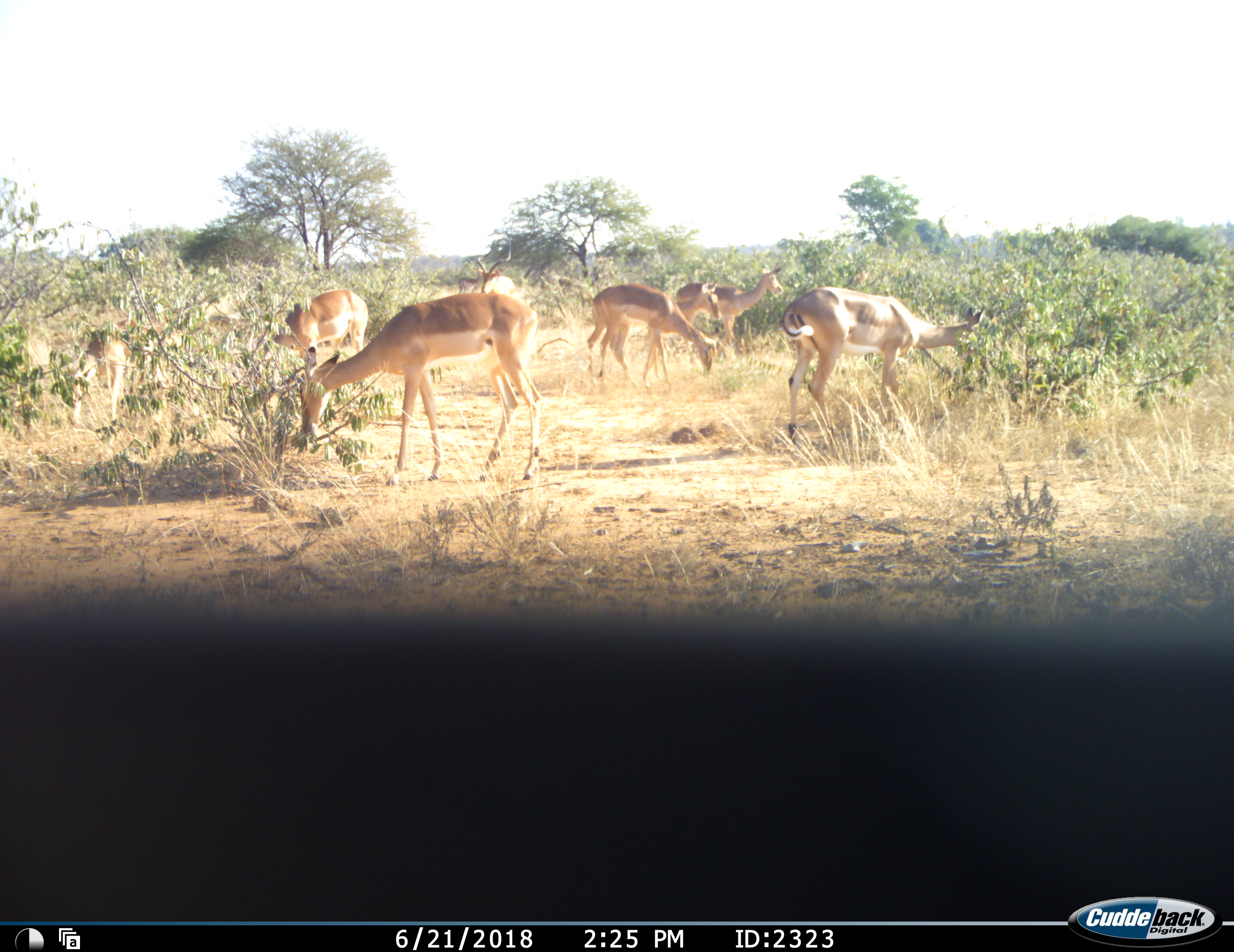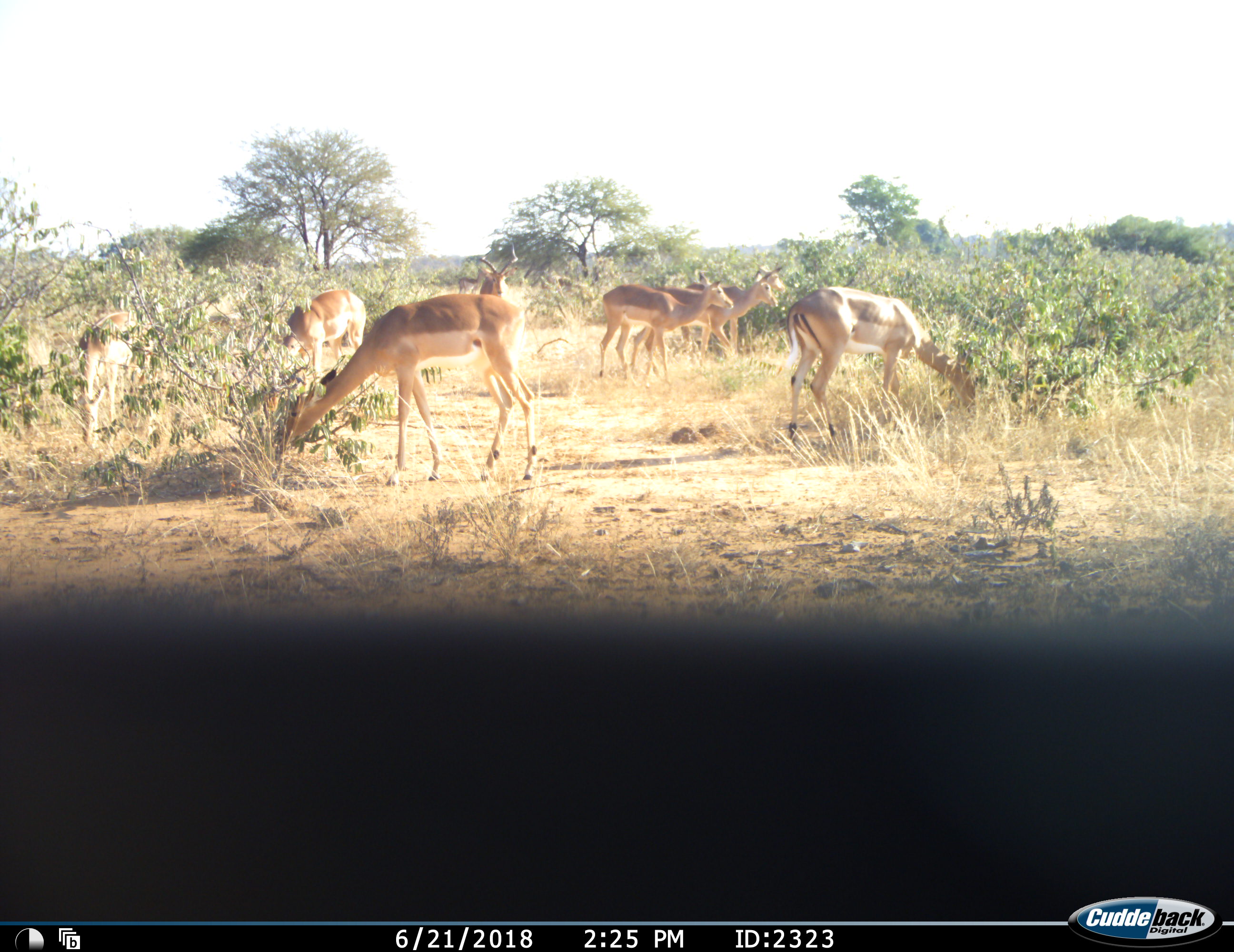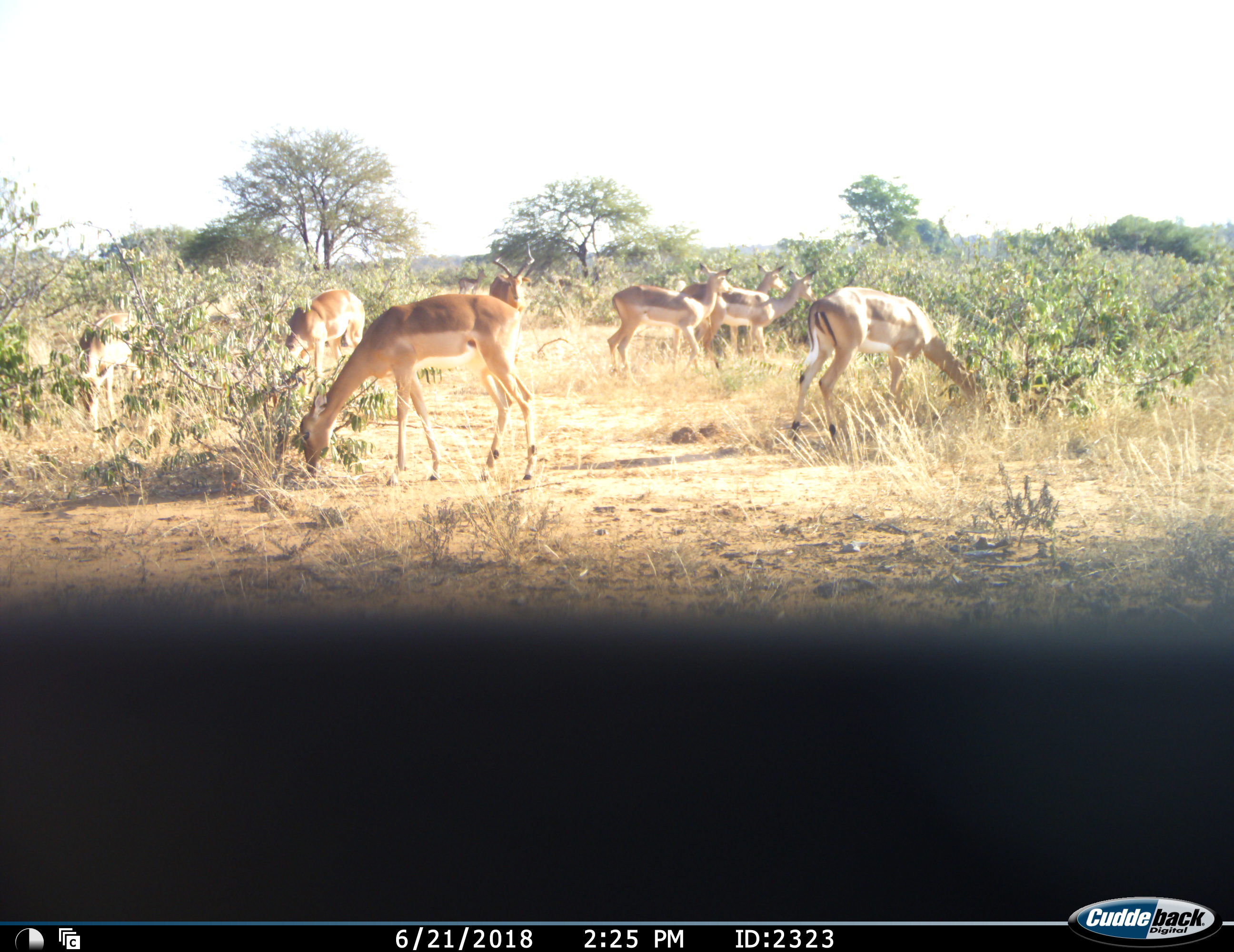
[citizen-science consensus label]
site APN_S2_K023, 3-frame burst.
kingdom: Animalia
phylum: Chordata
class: Mammalia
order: Artiodactyla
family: Bovidae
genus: Aepyceros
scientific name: Aepyceros melampus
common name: impala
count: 9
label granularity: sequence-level